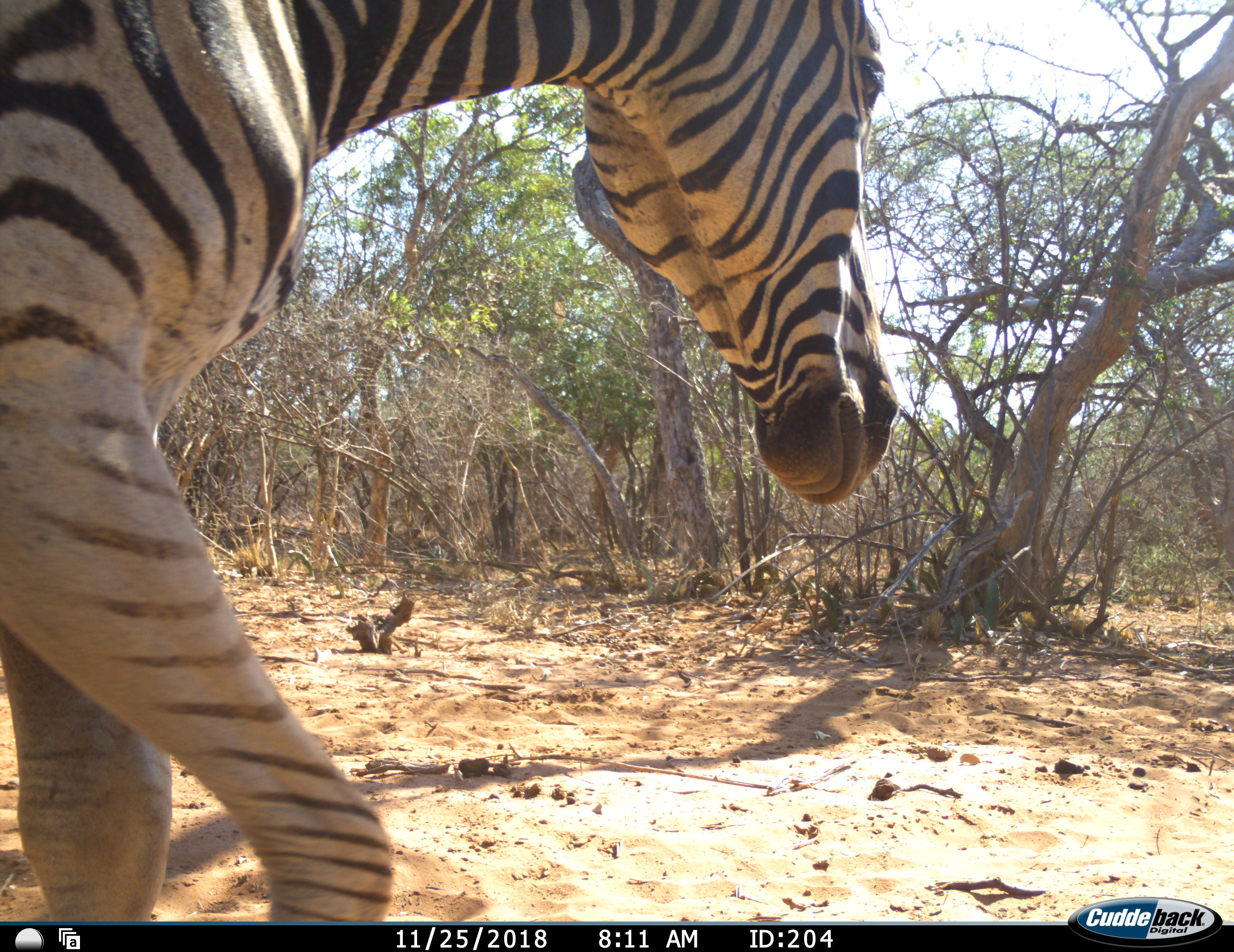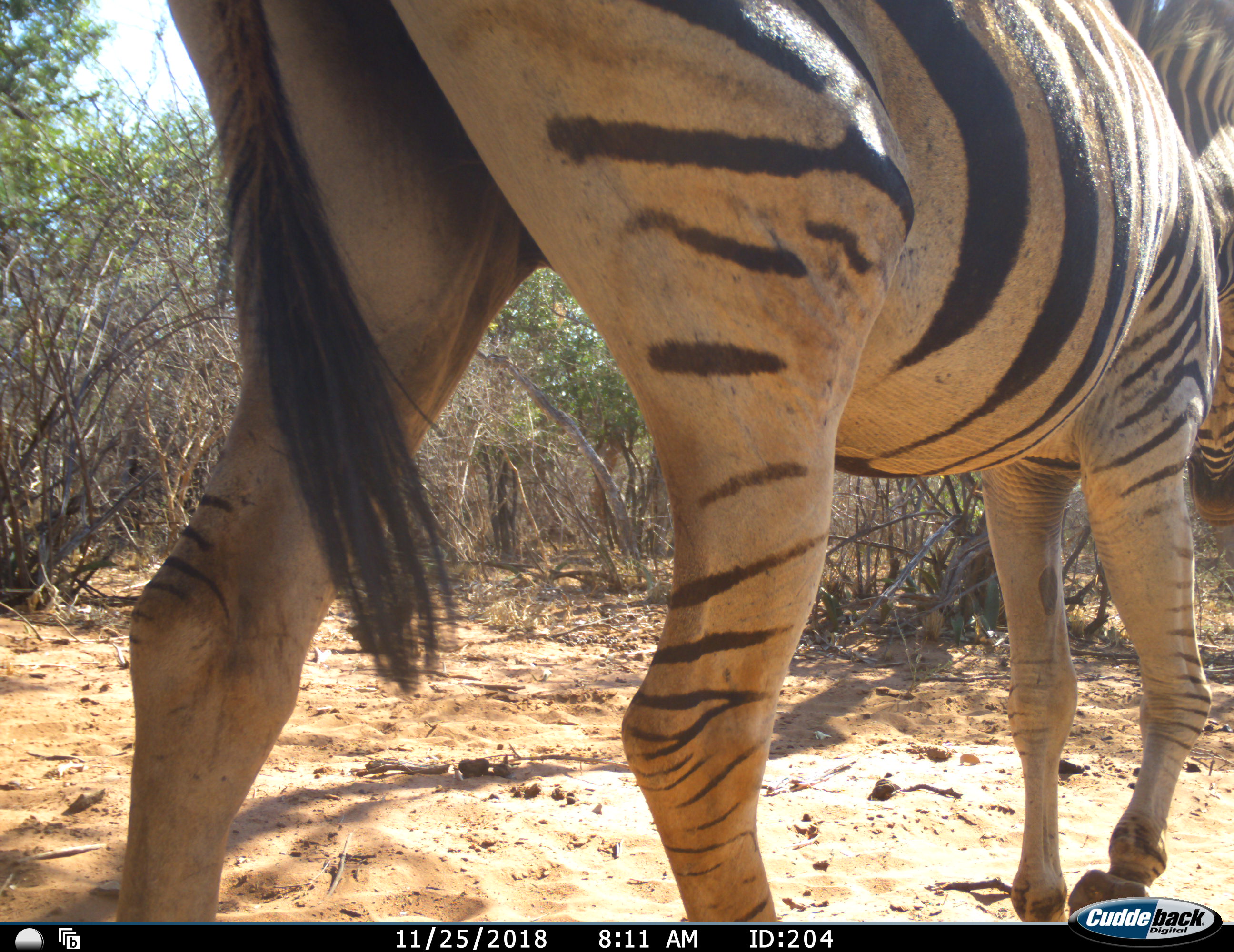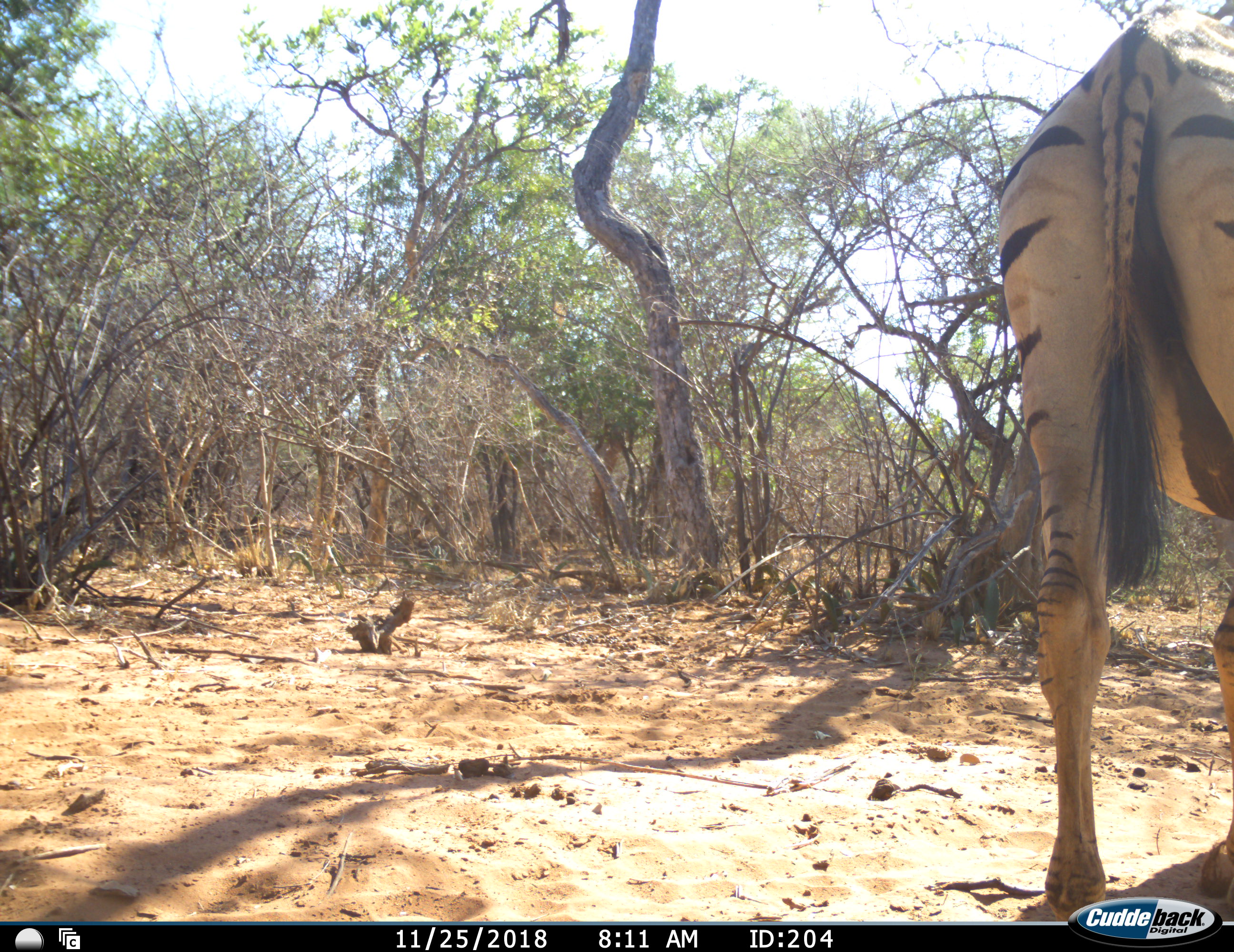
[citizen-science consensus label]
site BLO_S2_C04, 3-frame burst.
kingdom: Animalia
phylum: Chordata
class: Mammalia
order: Perissodactyla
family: Equidae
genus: Equus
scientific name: Equus quagga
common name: plains zebra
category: zebraplains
Zebraplains (plains zebra) (Equus quagga), count 1. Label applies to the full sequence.